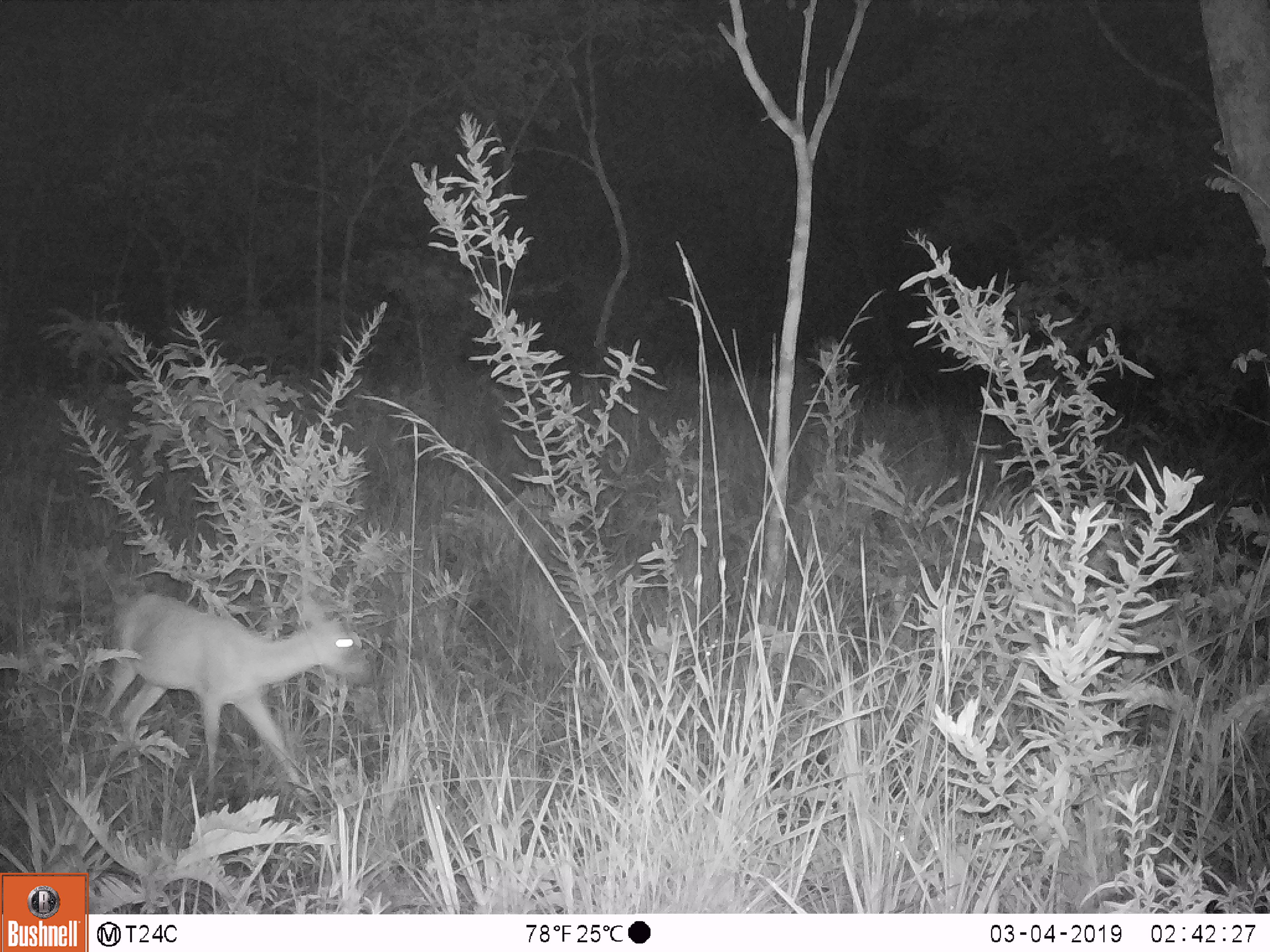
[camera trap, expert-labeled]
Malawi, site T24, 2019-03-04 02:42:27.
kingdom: Animalia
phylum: Chordata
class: Mammalia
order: Artiodactyla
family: Bovidae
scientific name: Antilopinae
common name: small antelope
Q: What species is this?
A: Small antelope (Antilopinae).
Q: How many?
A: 1.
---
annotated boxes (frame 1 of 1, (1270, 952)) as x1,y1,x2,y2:
small antelope: 89,578,386,815